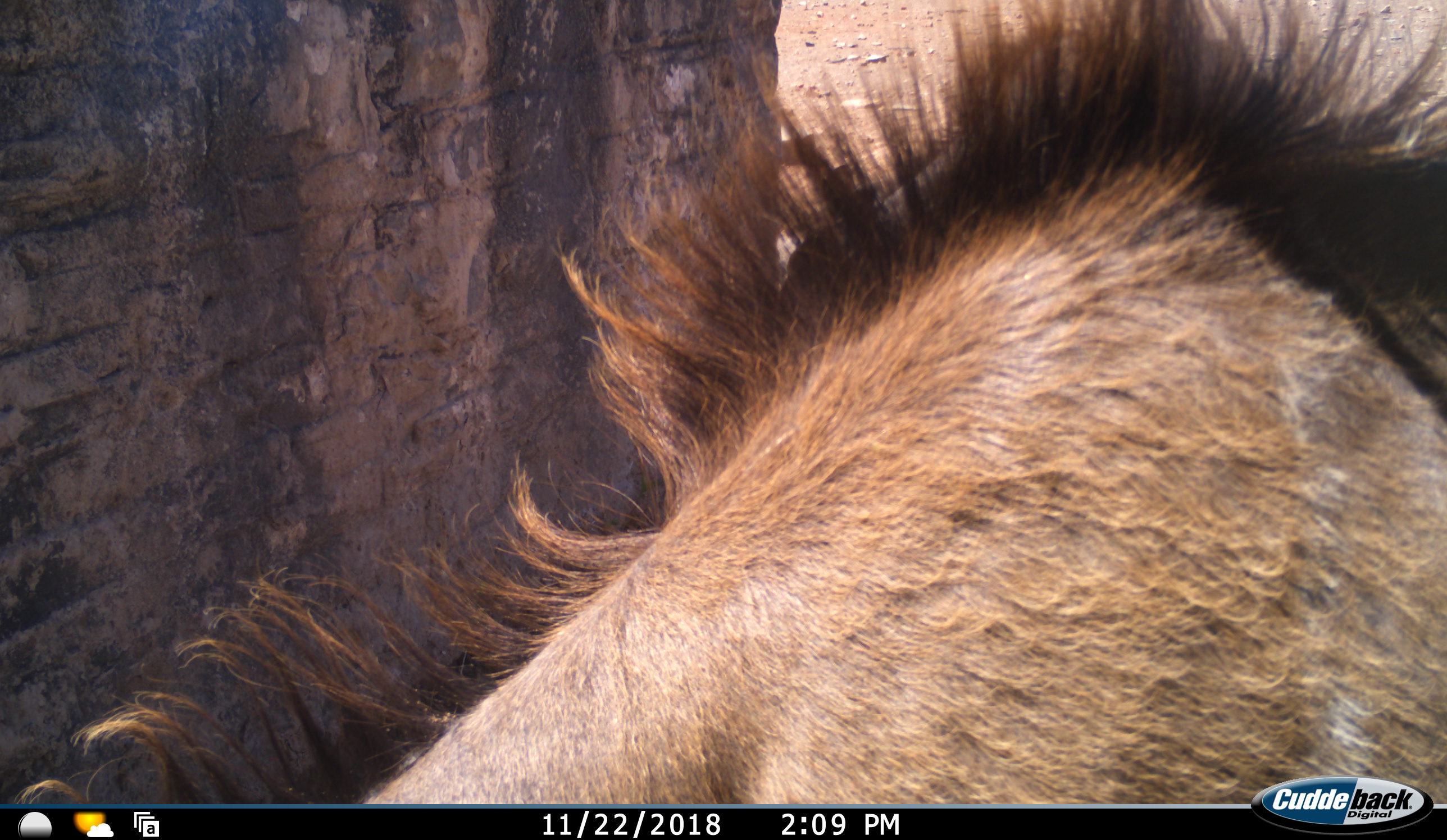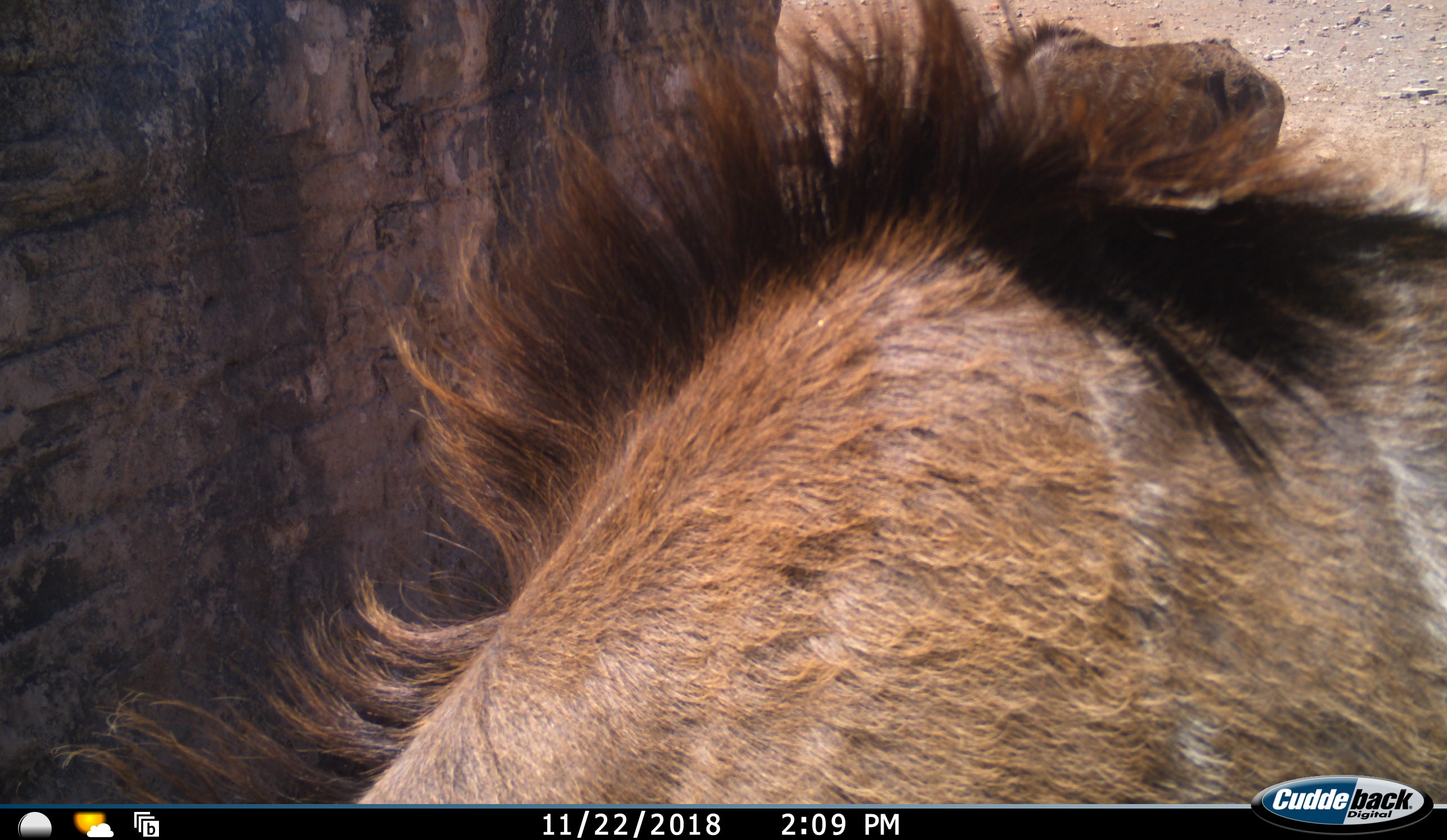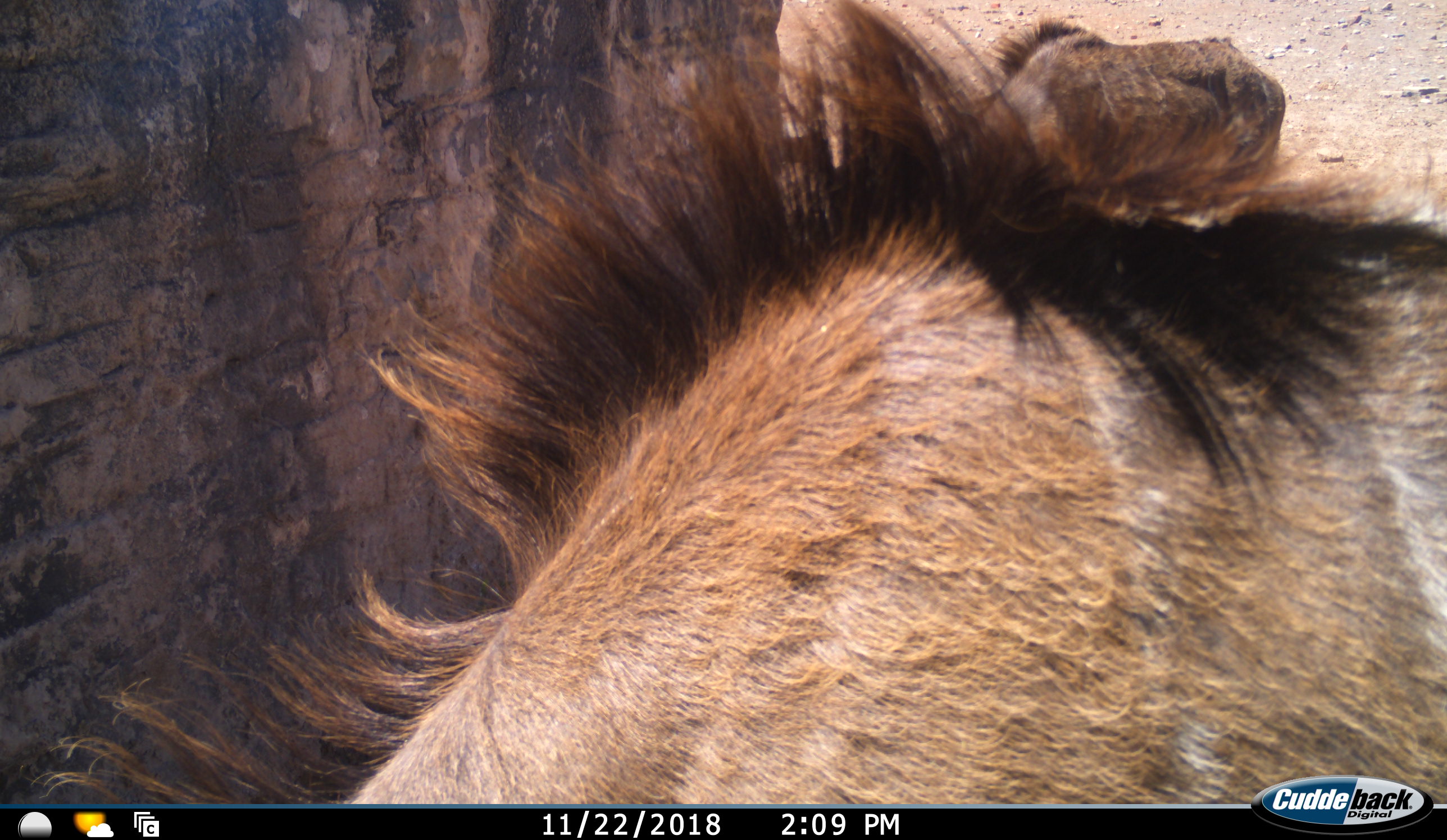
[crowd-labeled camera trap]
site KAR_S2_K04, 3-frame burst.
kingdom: Animalia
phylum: Chordata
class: Mammalia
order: Artiodactyla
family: Bovidae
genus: Tragelaphus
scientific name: Tragelaphus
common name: kudu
Kudu (Tragelaphus), count 2. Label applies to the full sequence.